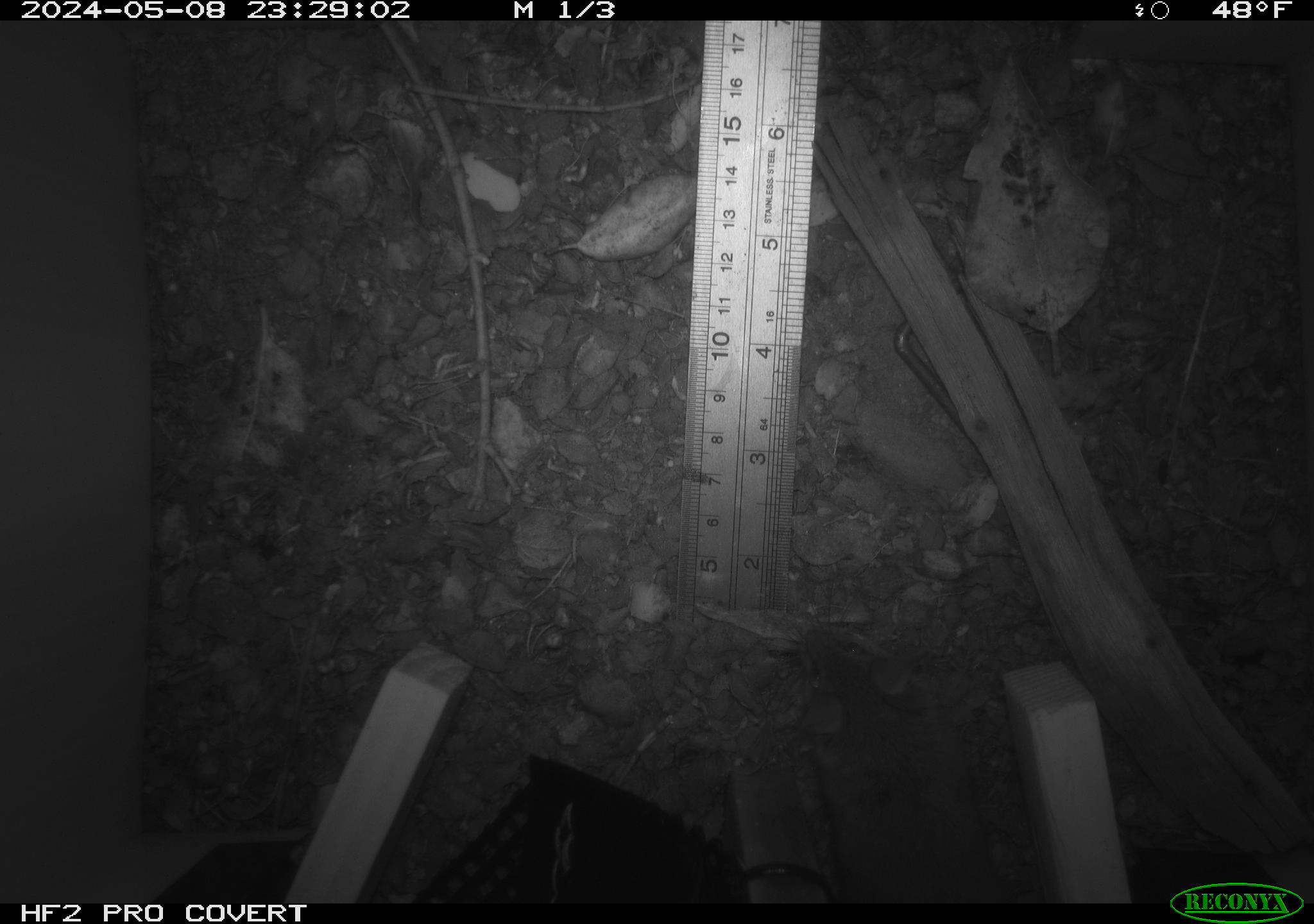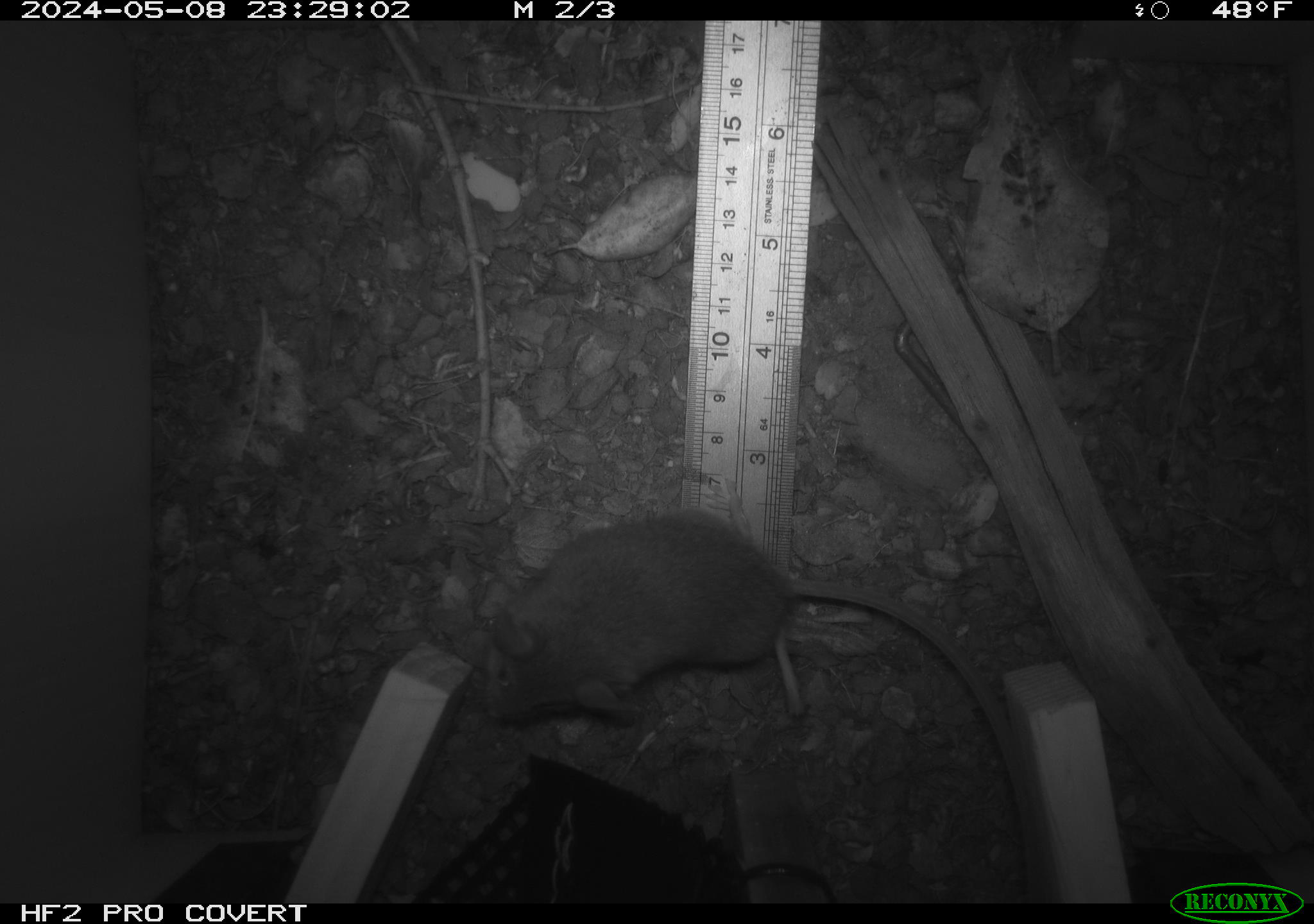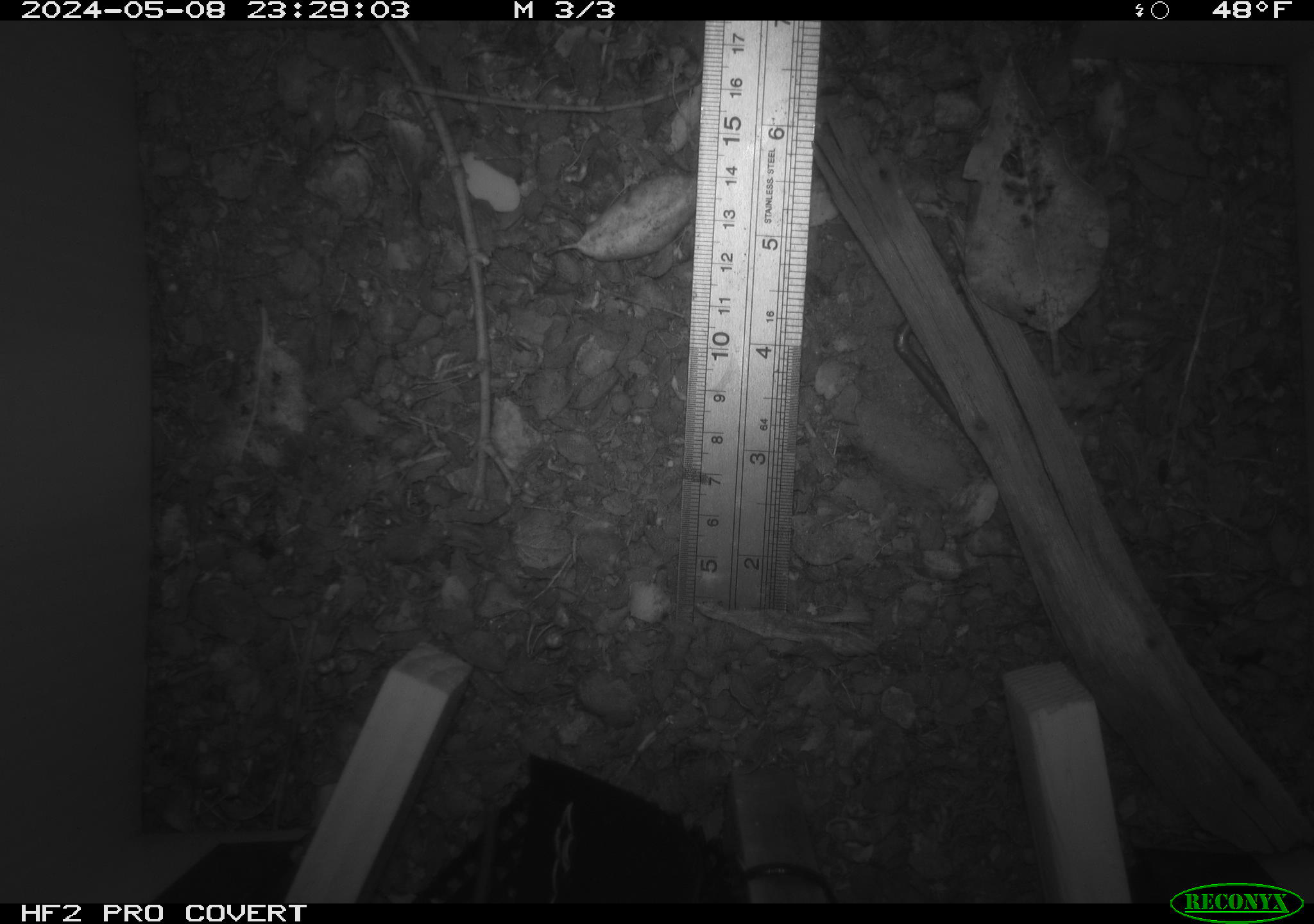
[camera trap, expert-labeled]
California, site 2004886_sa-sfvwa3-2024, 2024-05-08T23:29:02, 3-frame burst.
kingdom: Animalia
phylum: Chordata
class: Mammalia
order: Rodentia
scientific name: Rodentia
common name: mouse species